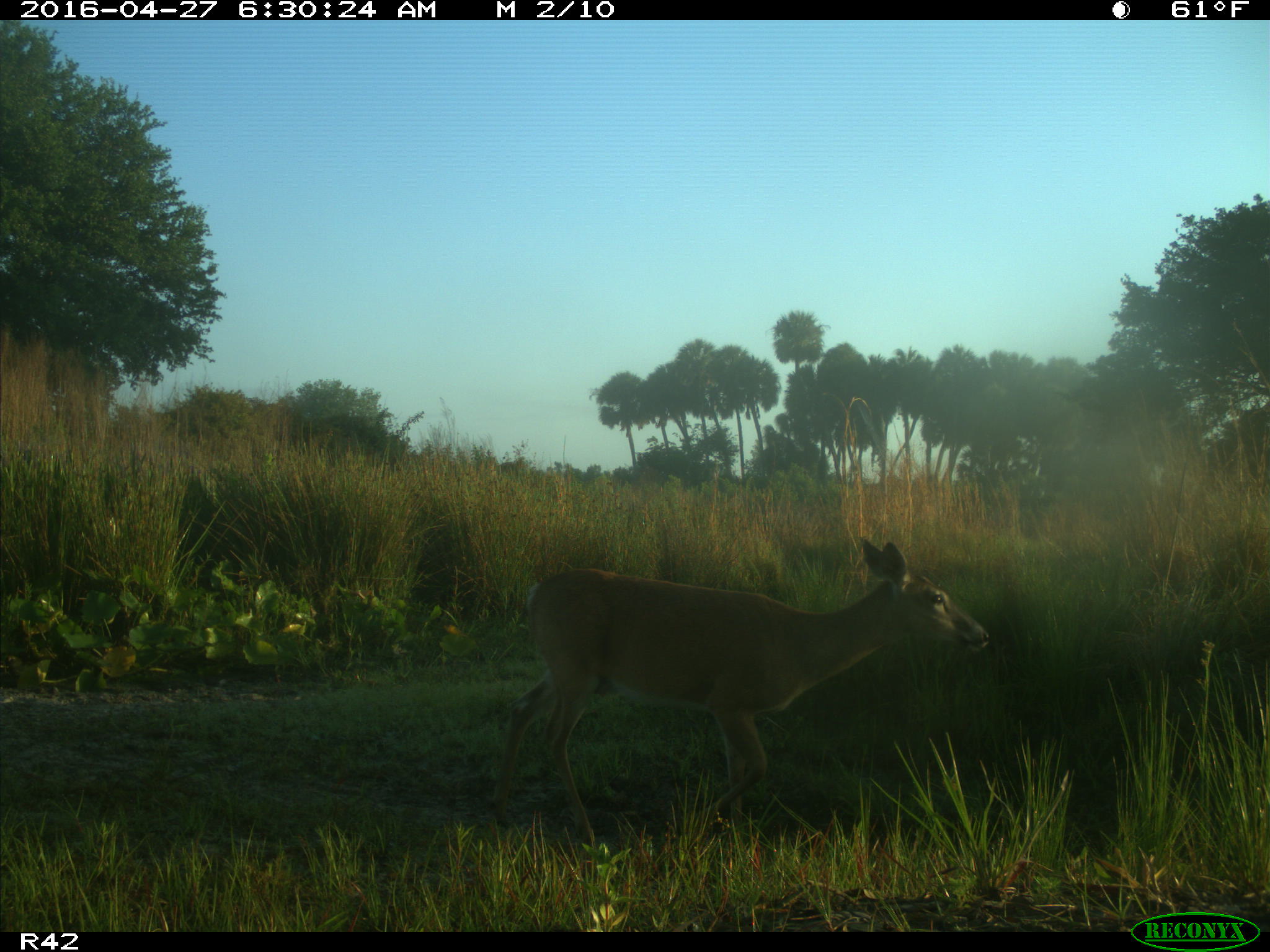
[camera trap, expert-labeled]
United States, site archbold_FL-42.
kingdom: Animalia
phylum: Chordata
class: Mammalia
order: Artiodactyla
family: Cervidae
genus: Odocoileus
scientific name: Odocoileus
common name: deer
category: unidentified deer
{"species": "unidentified deer (deer) (Odocoileus)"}